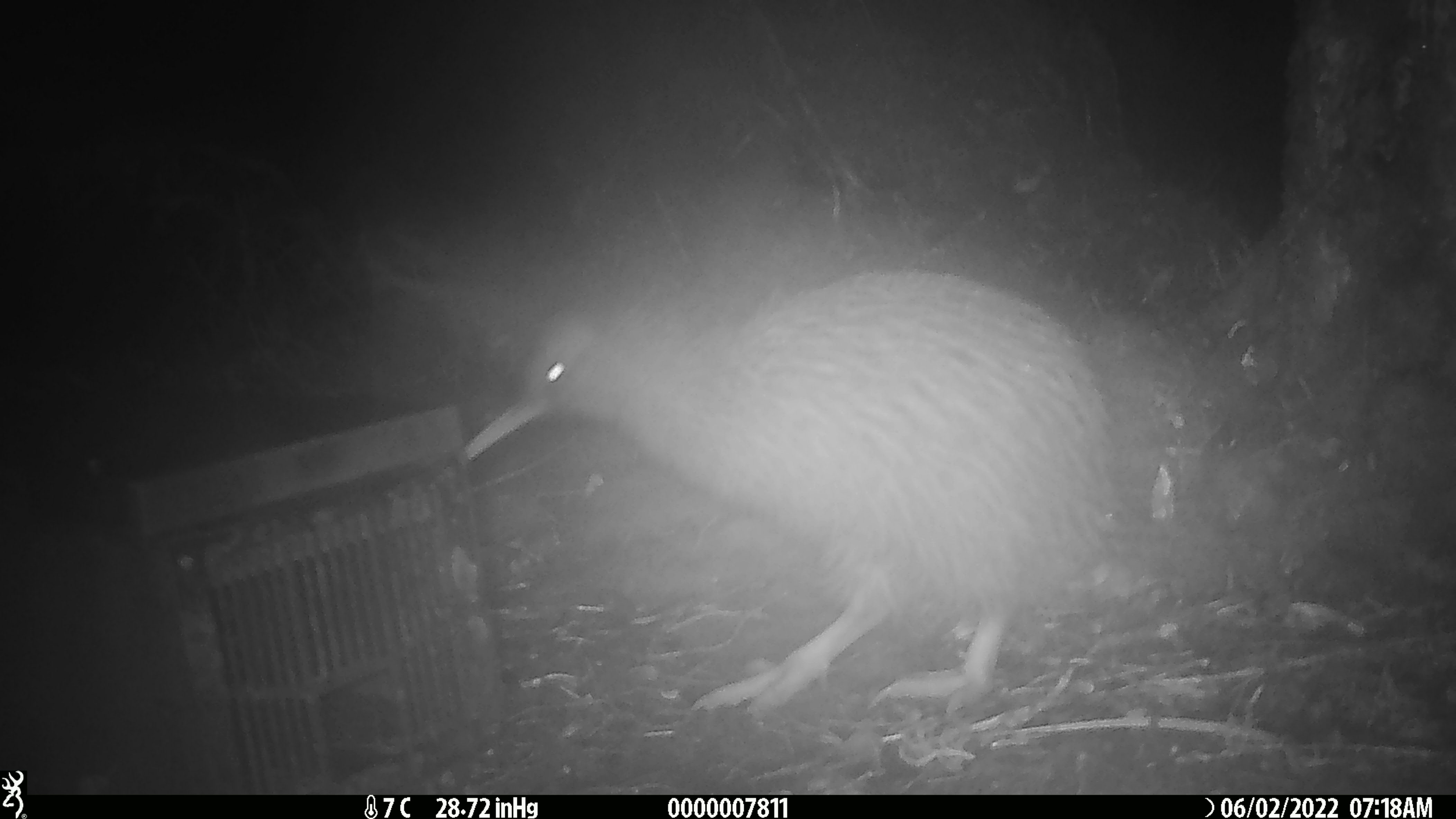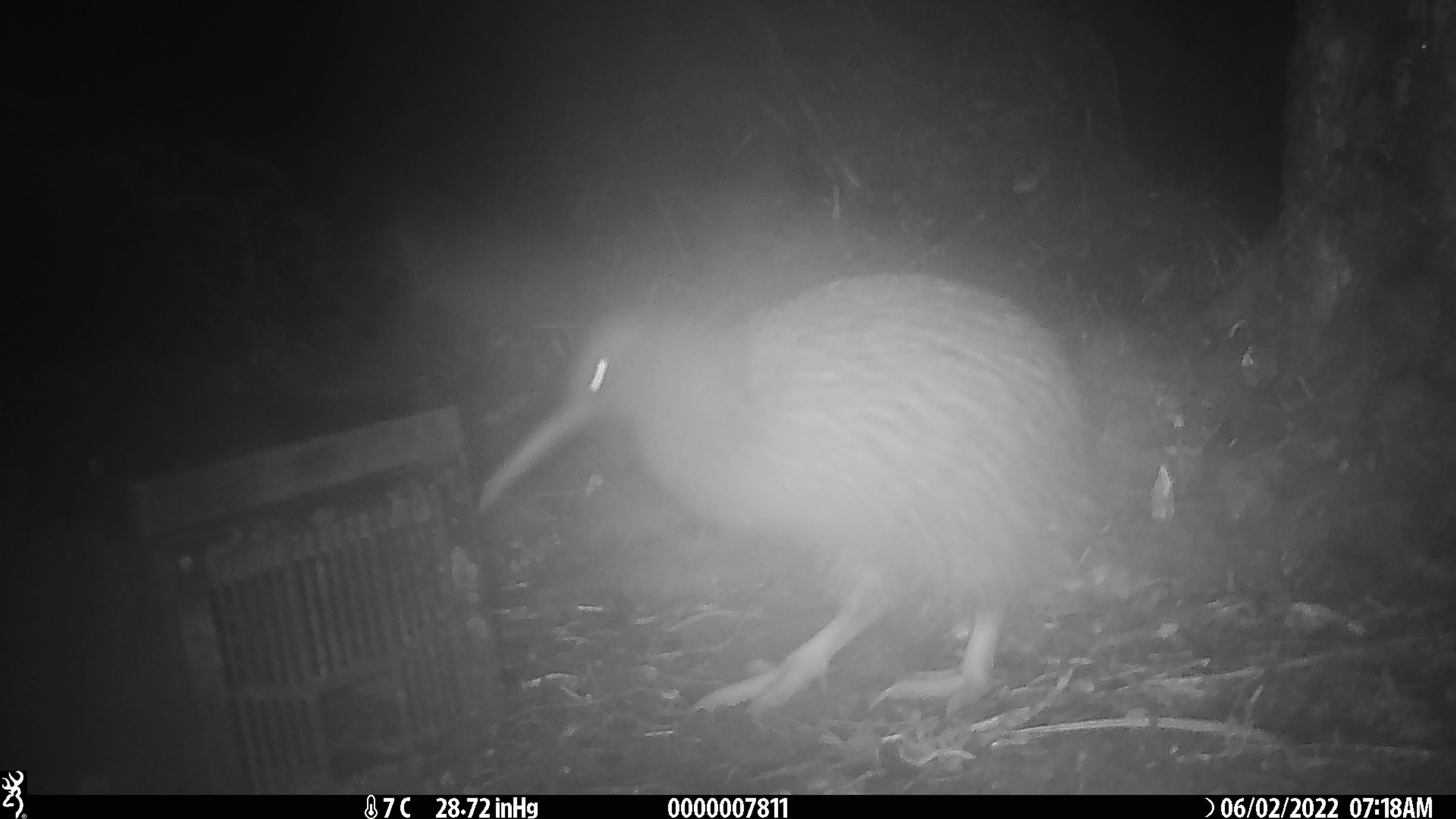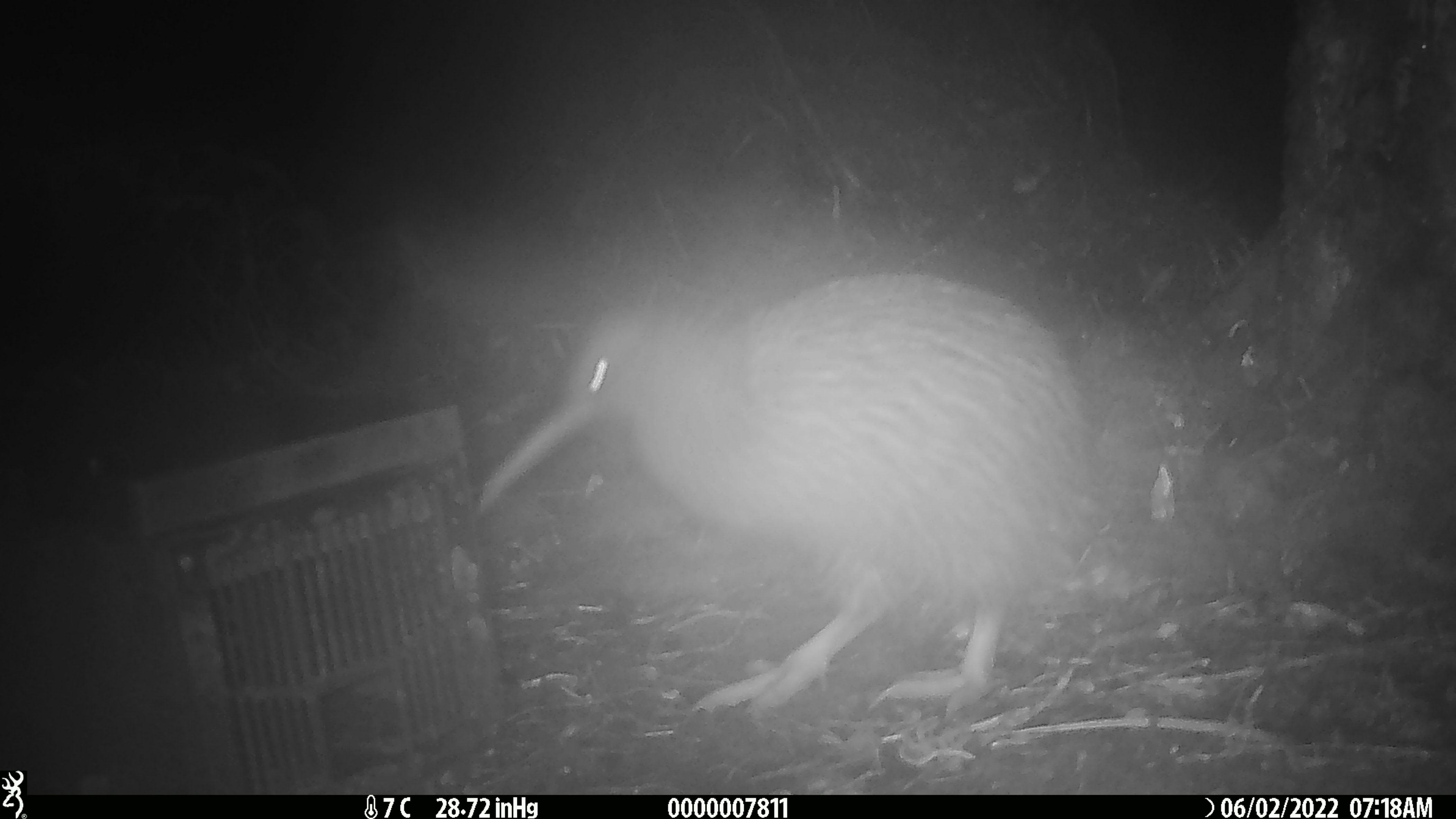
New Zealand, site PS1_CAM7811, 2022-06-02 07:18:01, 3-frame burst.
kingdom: Animalia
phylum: Chordata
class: Aves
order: Apterygiformes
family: Apterygidae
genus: Apteryx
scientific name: Apteryx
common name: kiwi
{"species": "kiwi (Apteryx)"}